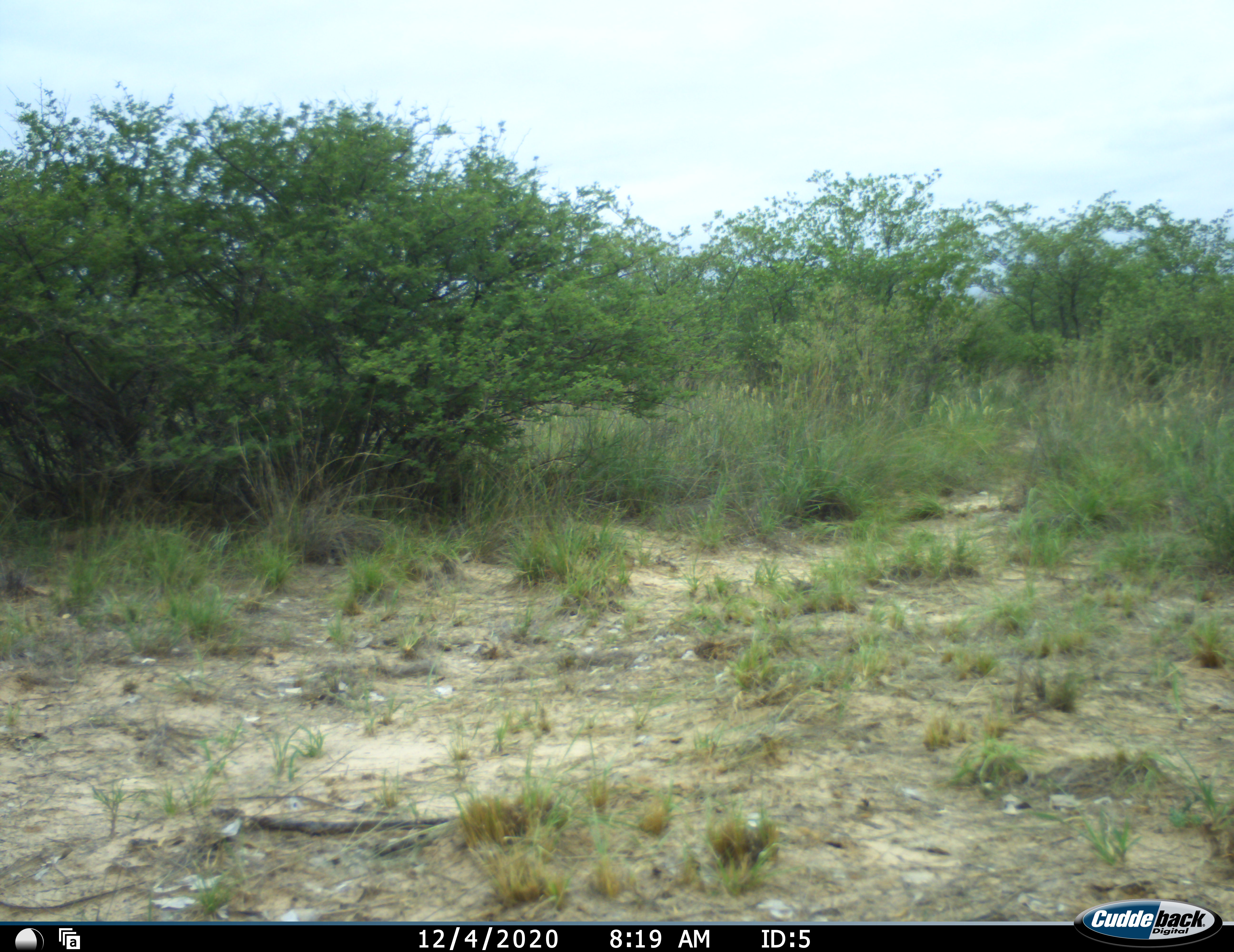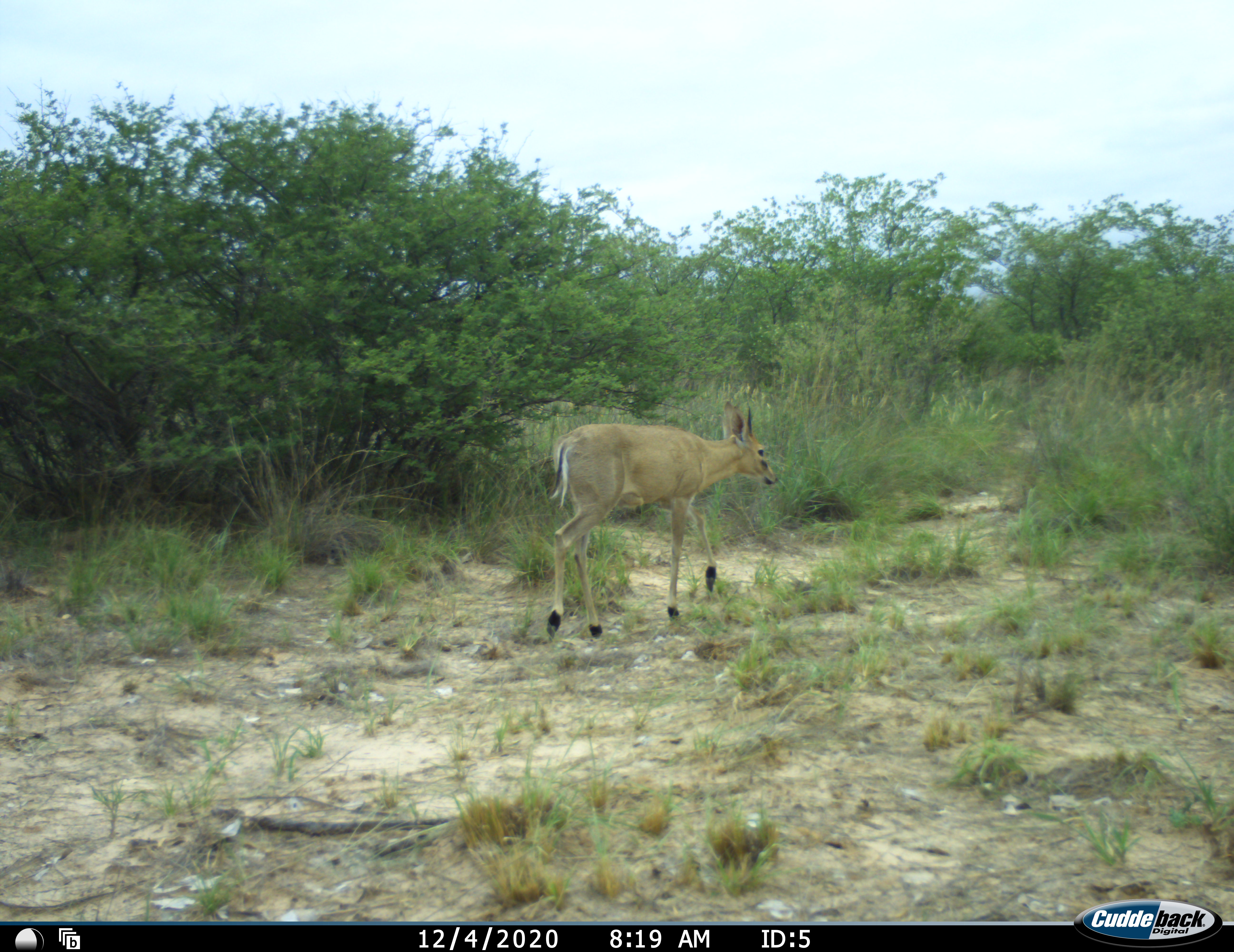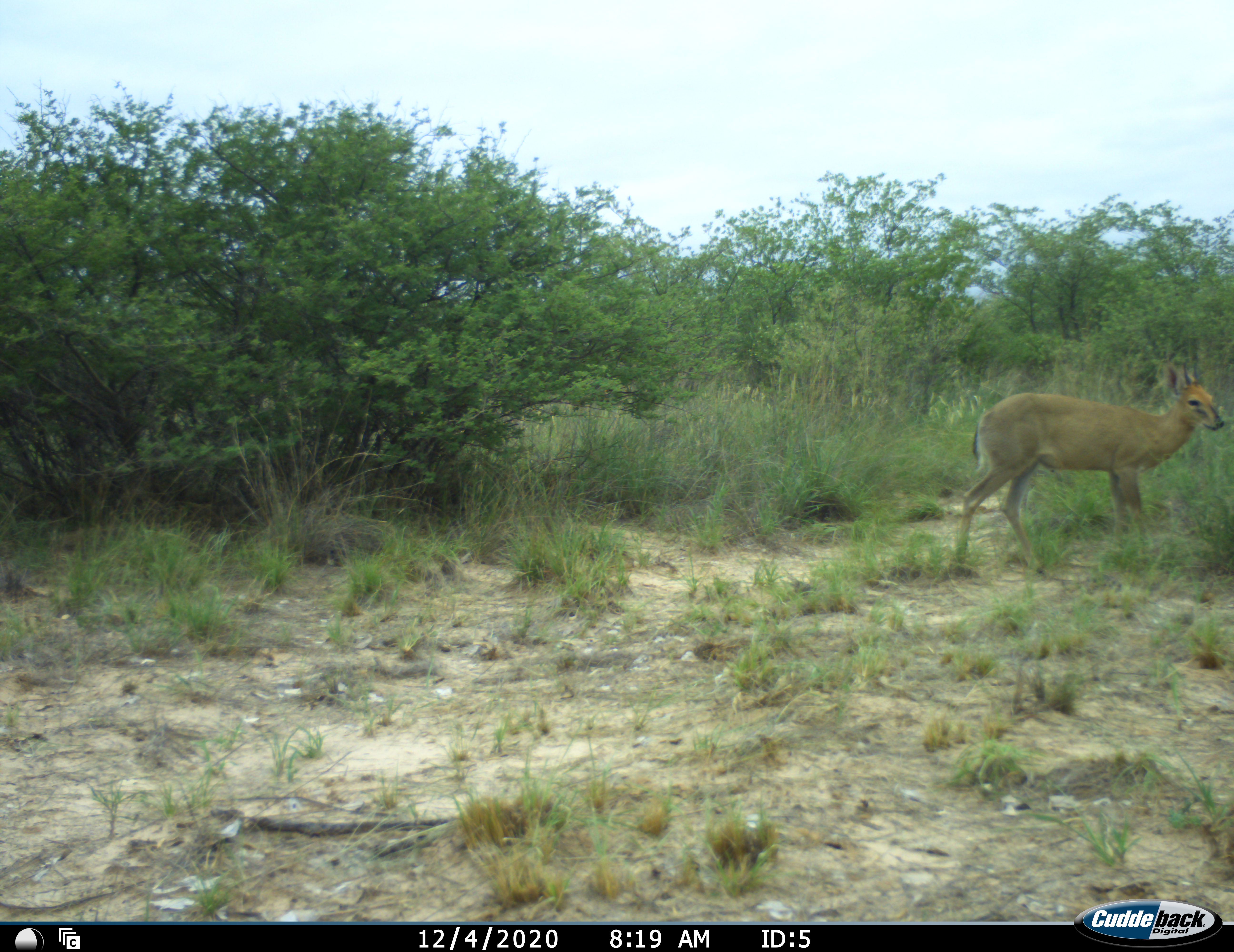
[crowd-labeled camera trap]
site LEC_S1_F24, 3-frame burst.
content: unidentified animal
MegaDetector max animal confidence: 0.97